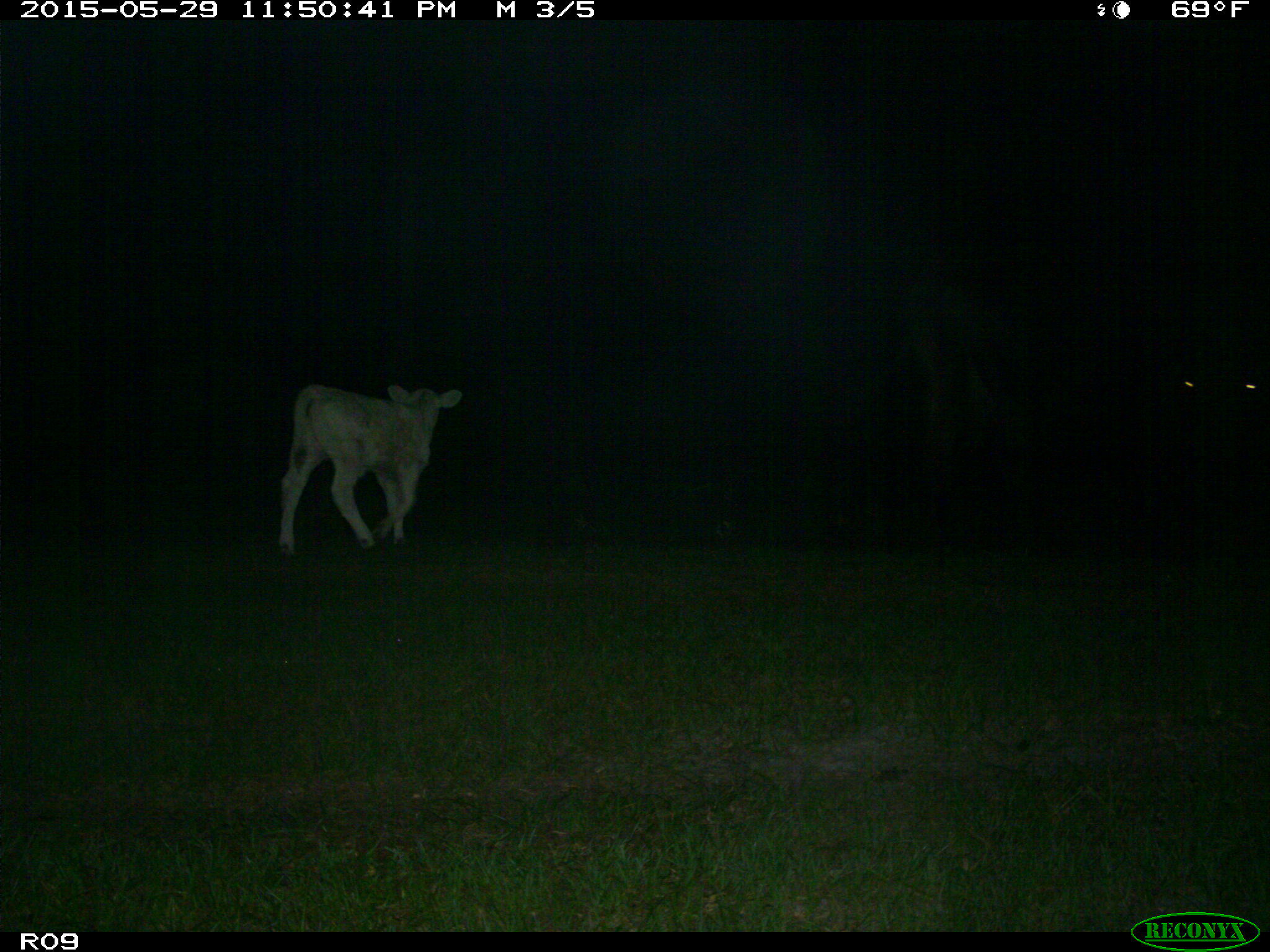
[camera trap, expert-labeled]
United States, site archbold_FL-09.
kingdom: Animalia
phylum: Chordata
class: Mammalia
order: Artiodactyla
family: Bovidae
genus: Bos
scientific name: Bos taurus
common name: domestic cow